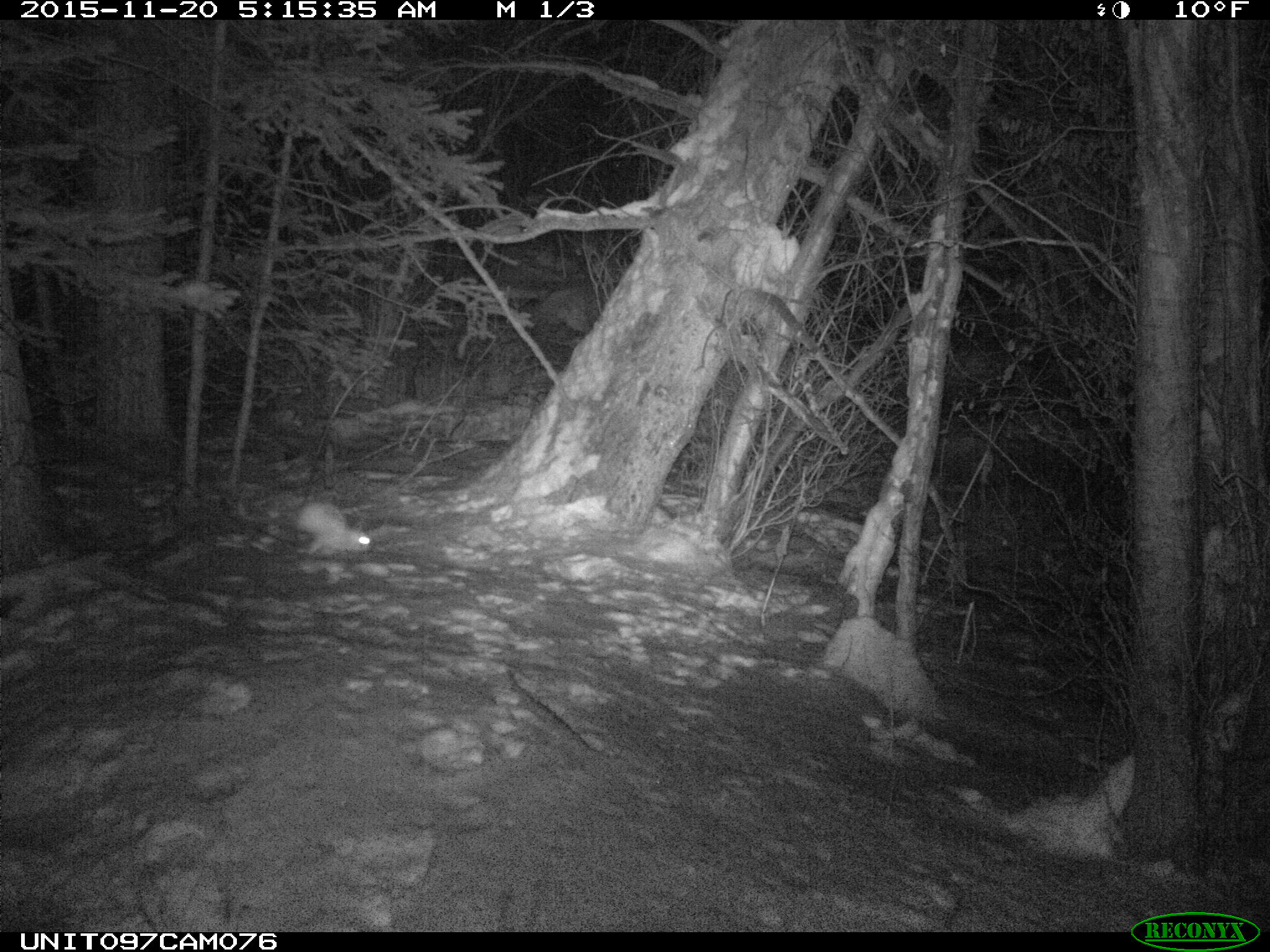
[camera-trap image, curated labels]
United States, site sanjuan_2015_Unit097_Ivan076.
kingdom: Animalia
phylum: Chordata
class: Mammalia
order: Lagomorpha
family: Leporidae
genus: Lepus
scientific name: Lepus americanus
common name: snowshoe hare